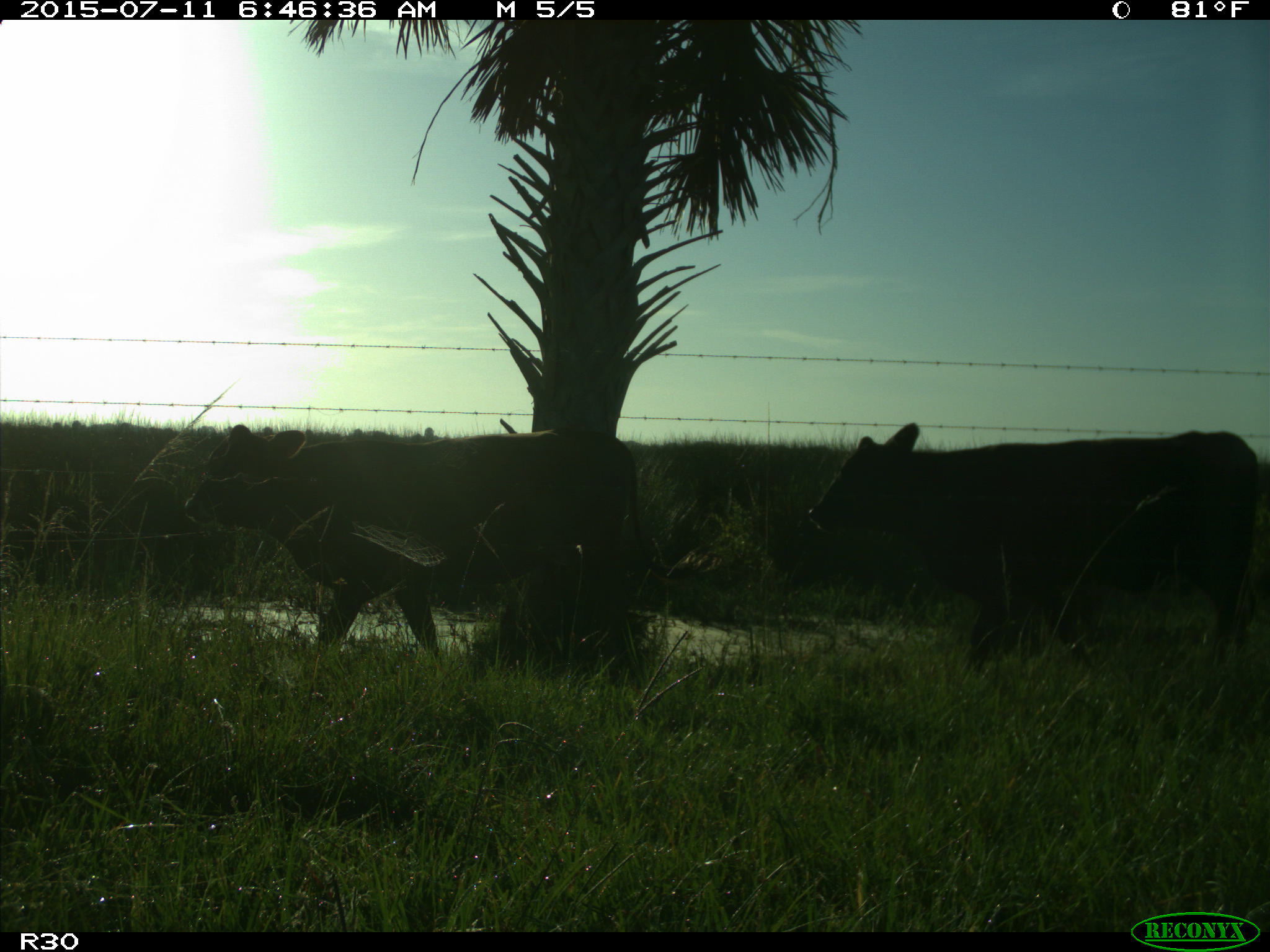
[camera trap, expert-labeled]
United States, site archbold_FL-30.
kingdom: Animalia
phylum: Chordata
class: Mammalia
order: Artiodactyla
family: Bovidae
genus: Bos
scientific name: Bos taurus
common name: domestic cow